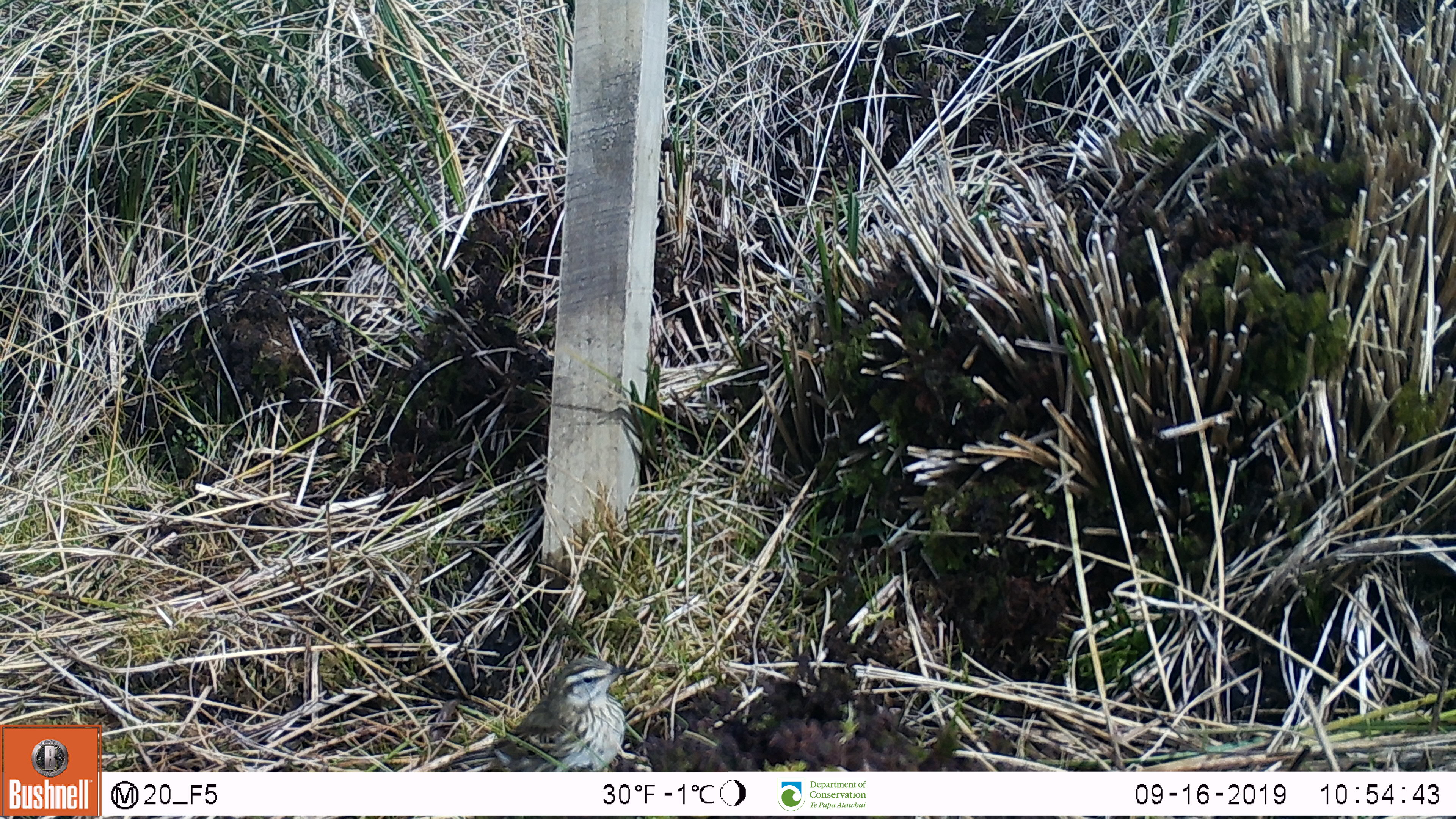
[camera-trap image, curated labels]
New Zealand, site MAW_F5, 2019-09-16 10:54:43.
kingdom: Animalia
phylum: Chordata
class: Aves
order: Passeriformes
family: Motacillidae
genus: Anthus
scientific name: Anthus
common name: pipit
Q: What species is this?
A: Pipit (Anthus).